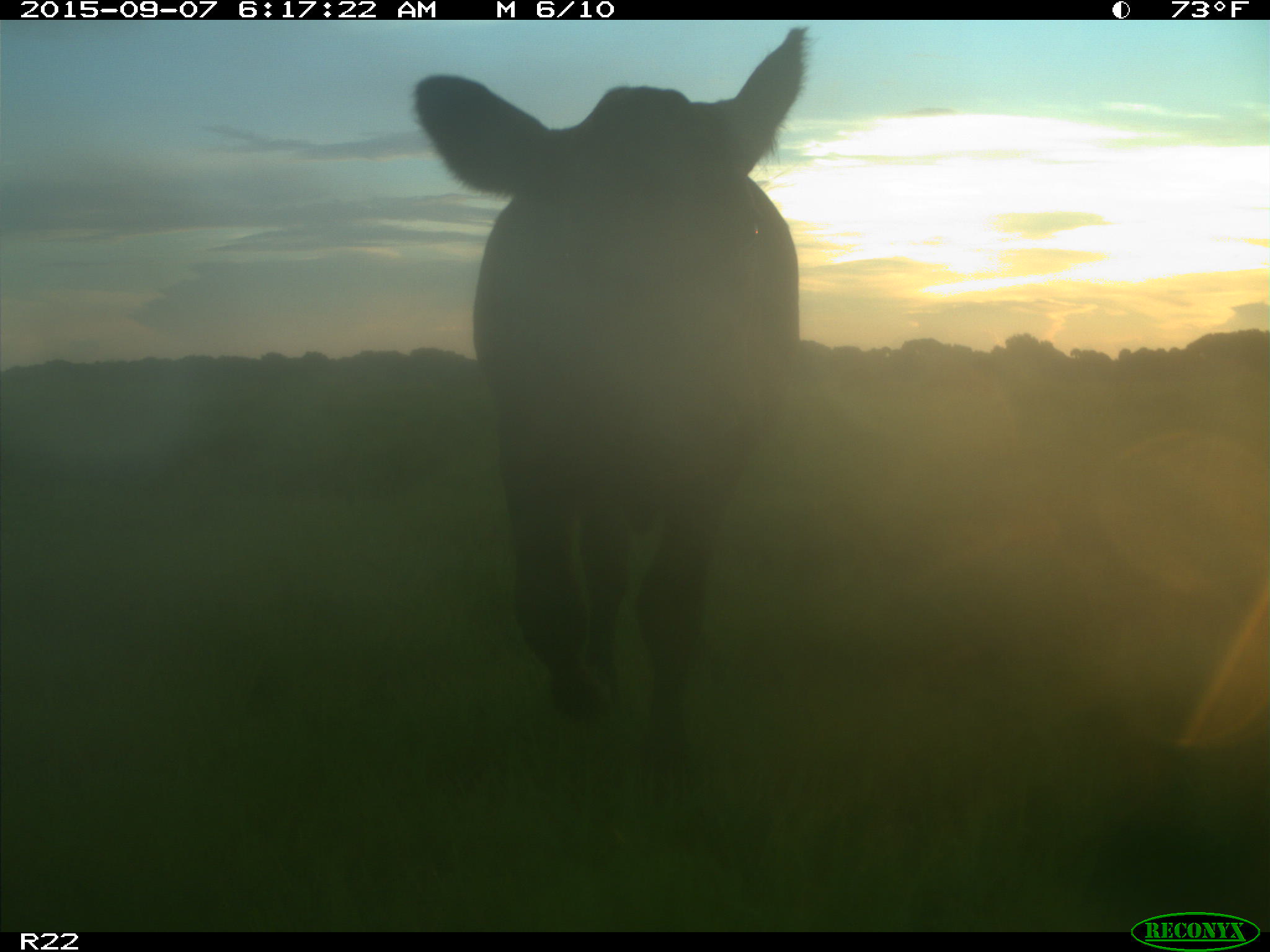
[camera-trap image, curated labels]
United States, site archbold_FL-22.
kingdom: Animalia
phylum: Chordata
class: Mammalia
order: Artiodactyla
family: Bovidae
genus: Bos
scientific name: Bos taurus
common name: domestic cow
Bos taurus (domestic cow).